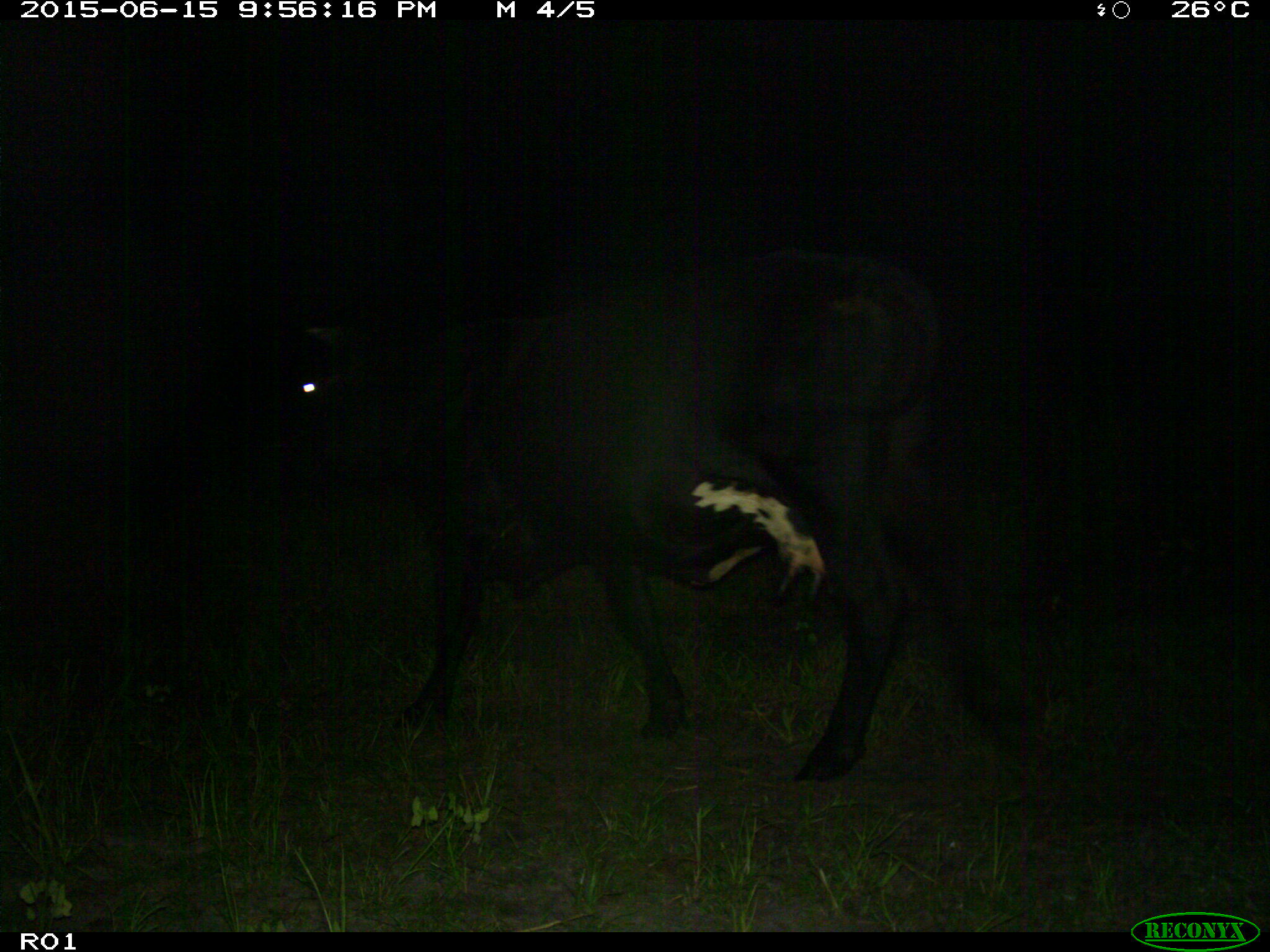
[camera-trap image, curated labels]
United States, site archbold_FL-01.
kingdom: Animalia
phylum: Chordata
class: Mammalia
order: Artiodactyla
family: Bovidae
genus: Bos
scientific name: Bos taurus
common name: domestic cow